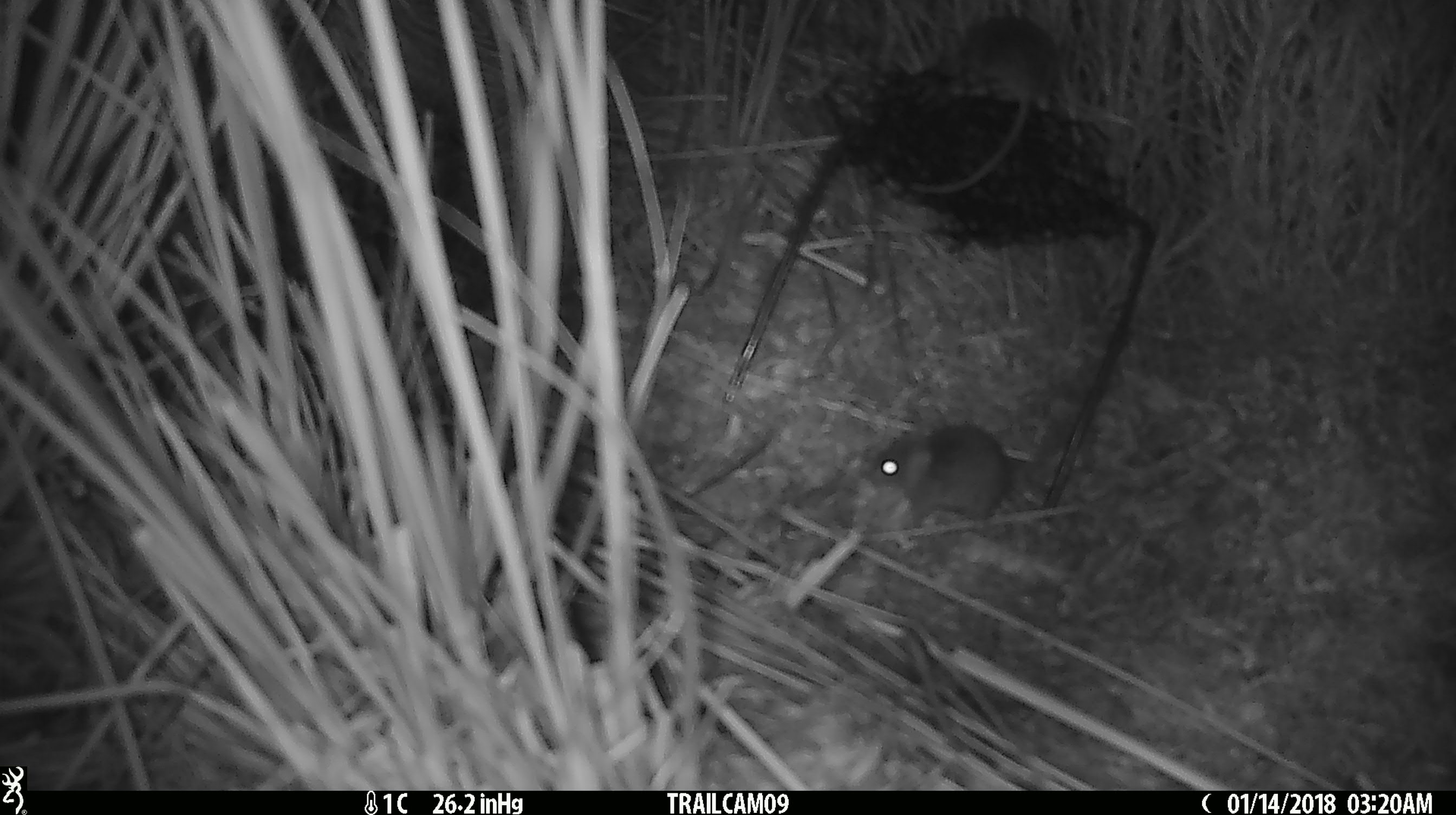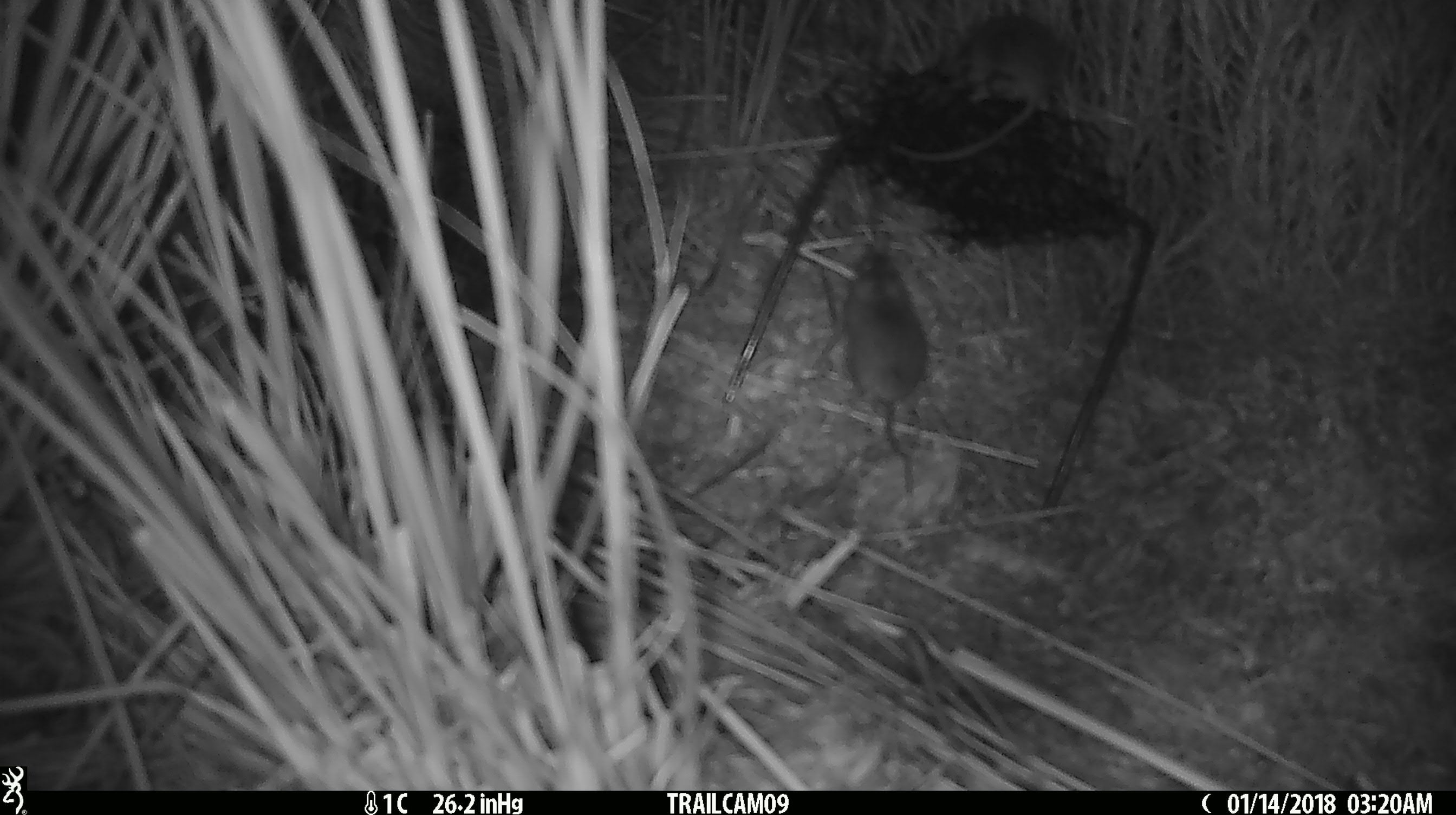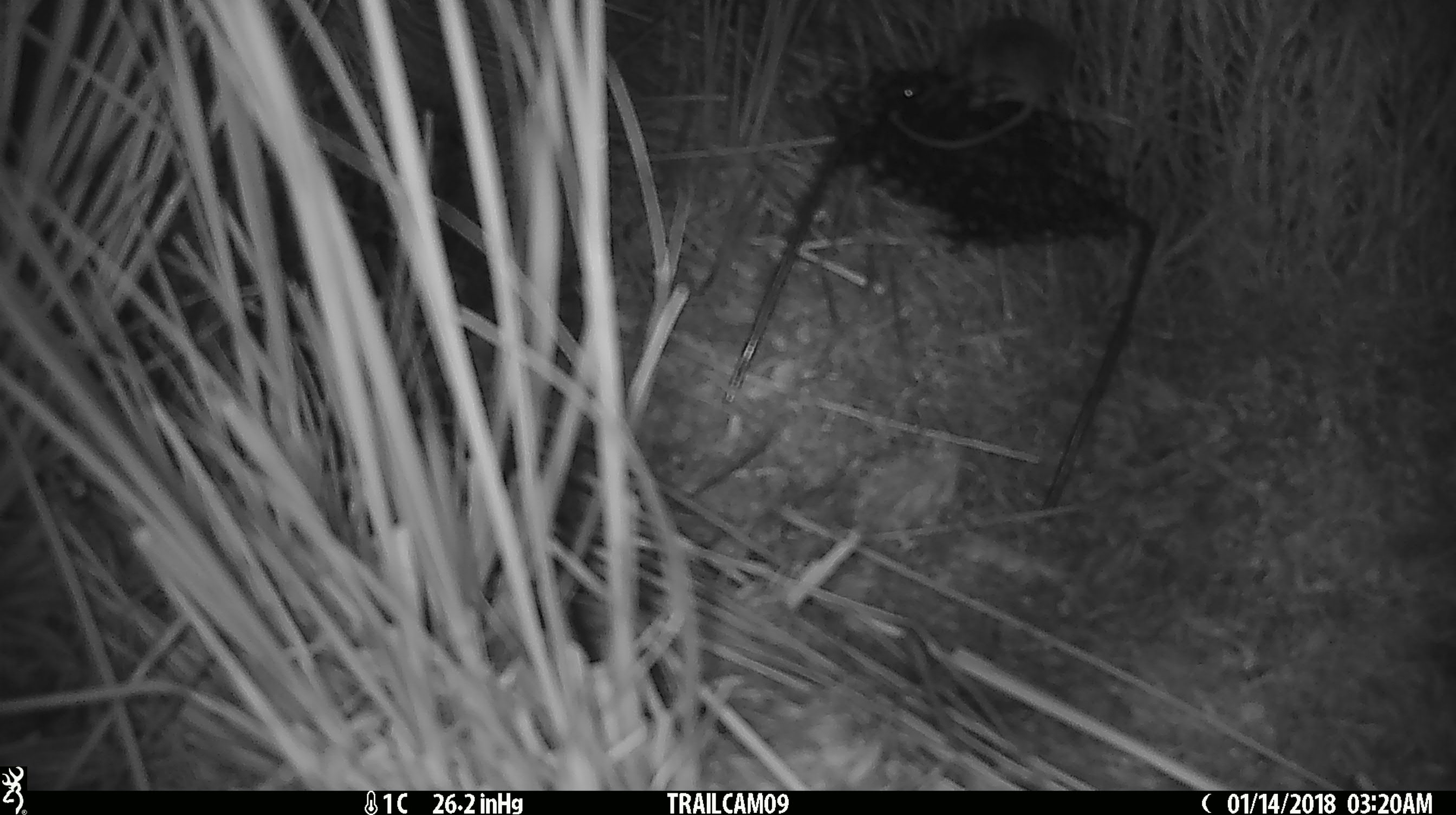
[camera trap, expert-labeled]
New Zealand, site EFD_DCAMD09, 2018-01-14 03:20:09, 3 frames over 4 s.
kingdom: Animalia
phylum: Chordata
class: Mammalia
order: Rodentia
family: Muridae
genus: Mus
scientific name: Mus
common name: mouse